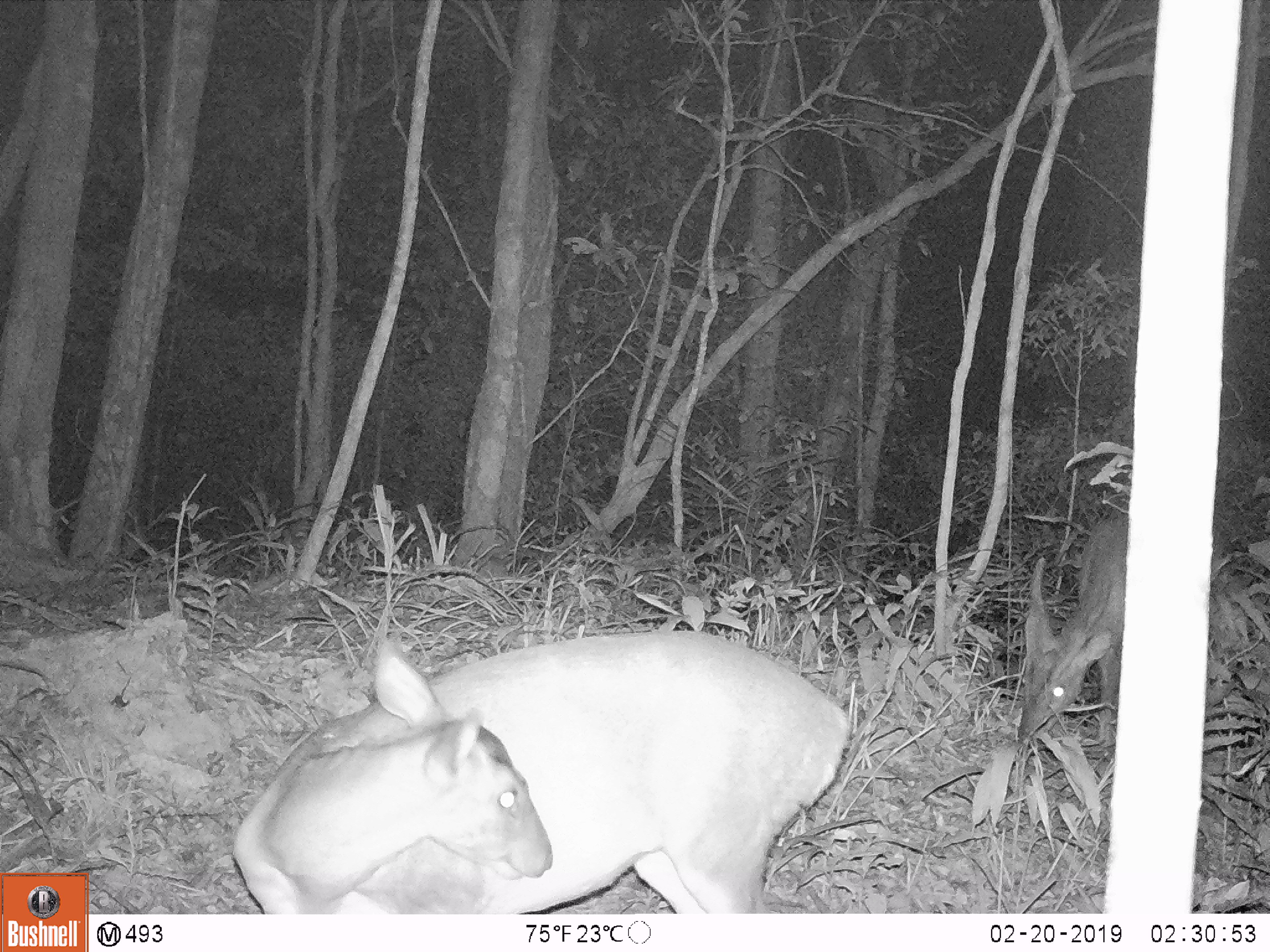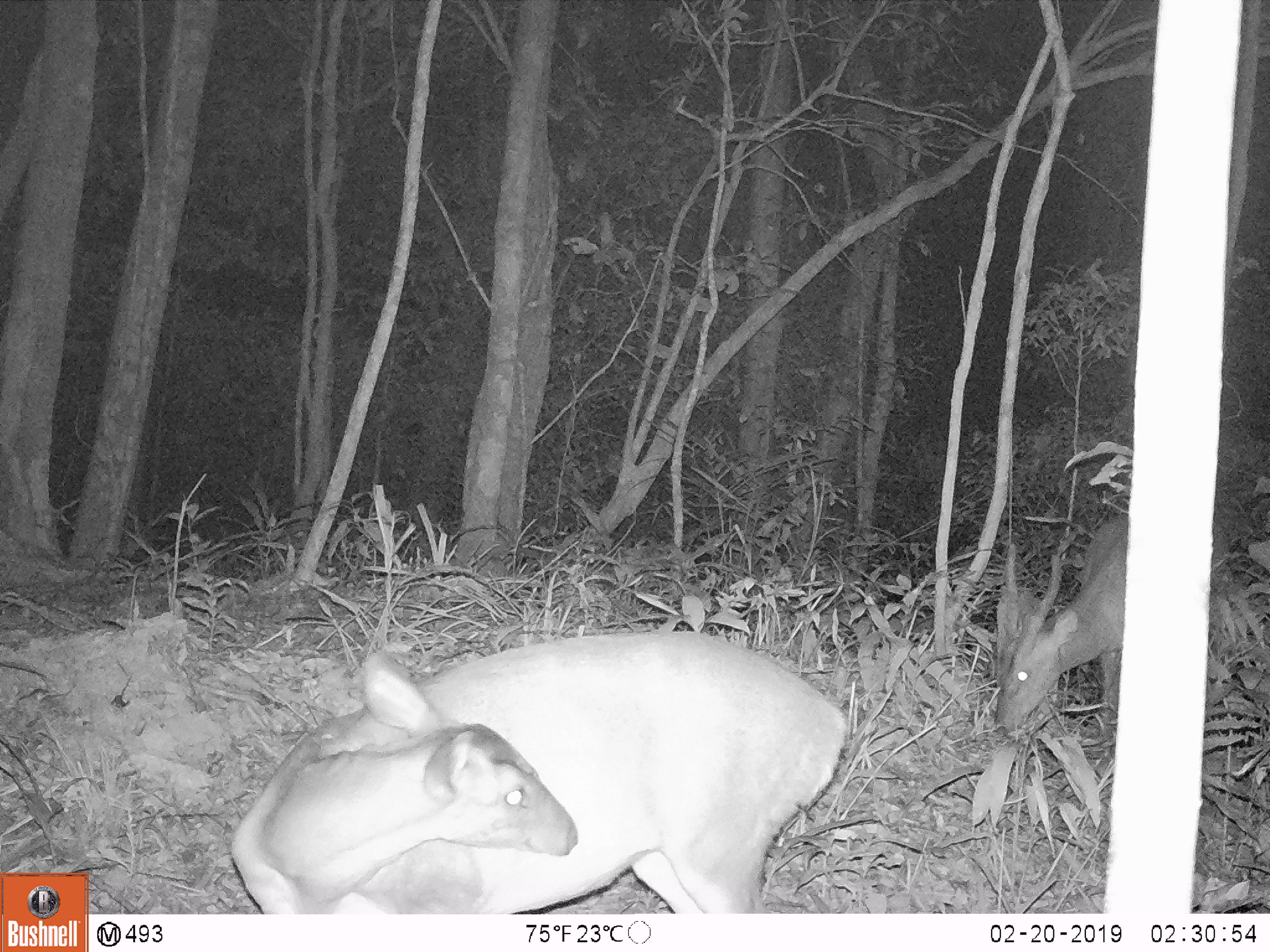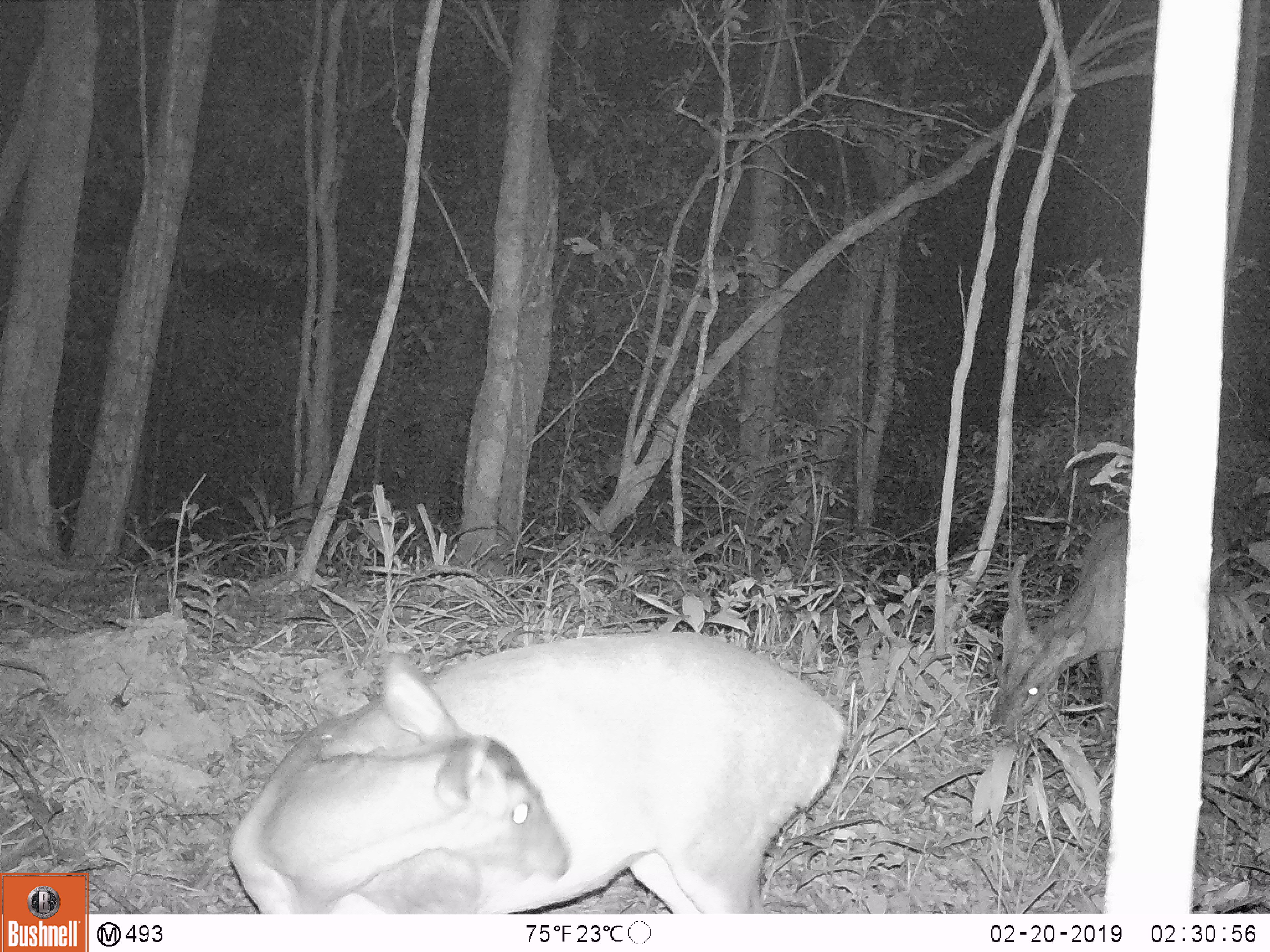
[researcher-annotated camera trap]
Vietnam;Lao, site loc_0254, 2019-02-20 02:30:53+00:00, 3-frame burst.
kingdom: Animalia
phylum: Chordata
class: Mammalia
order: Artiodactyla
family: Cervidae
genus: Muntiacus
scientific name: Muntiacus vuquangensis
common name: large-antlered muntjac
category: large antlered muntjac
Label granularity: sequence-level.